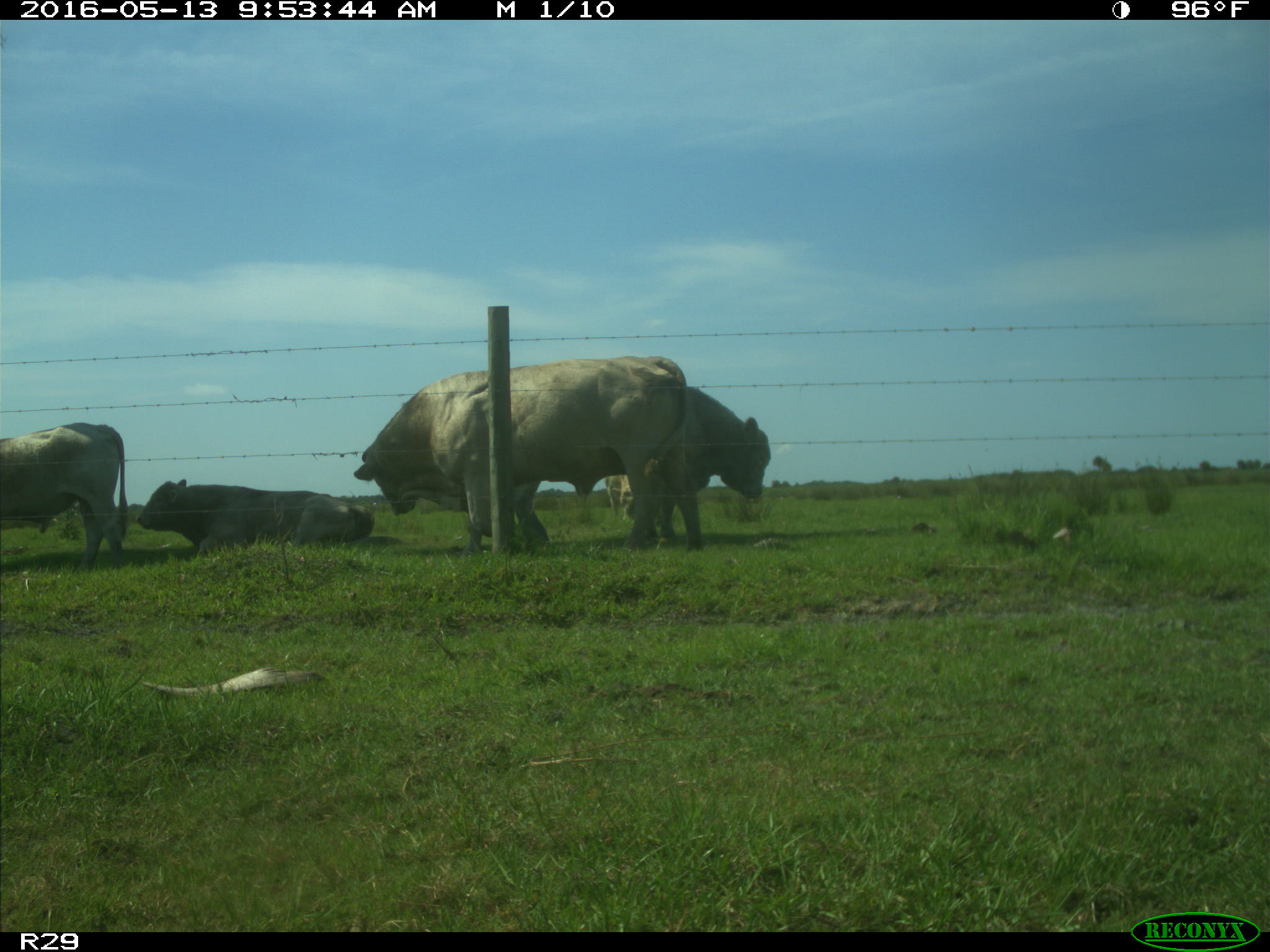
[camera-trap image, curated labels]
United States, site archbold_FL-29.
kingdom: Animalia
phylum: Chordata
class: Mammalia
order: Artiodactyla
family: Bovidae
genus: Bos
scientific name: Bos taurus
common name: domestic cow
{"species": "Bos taurus (domestic cow)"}